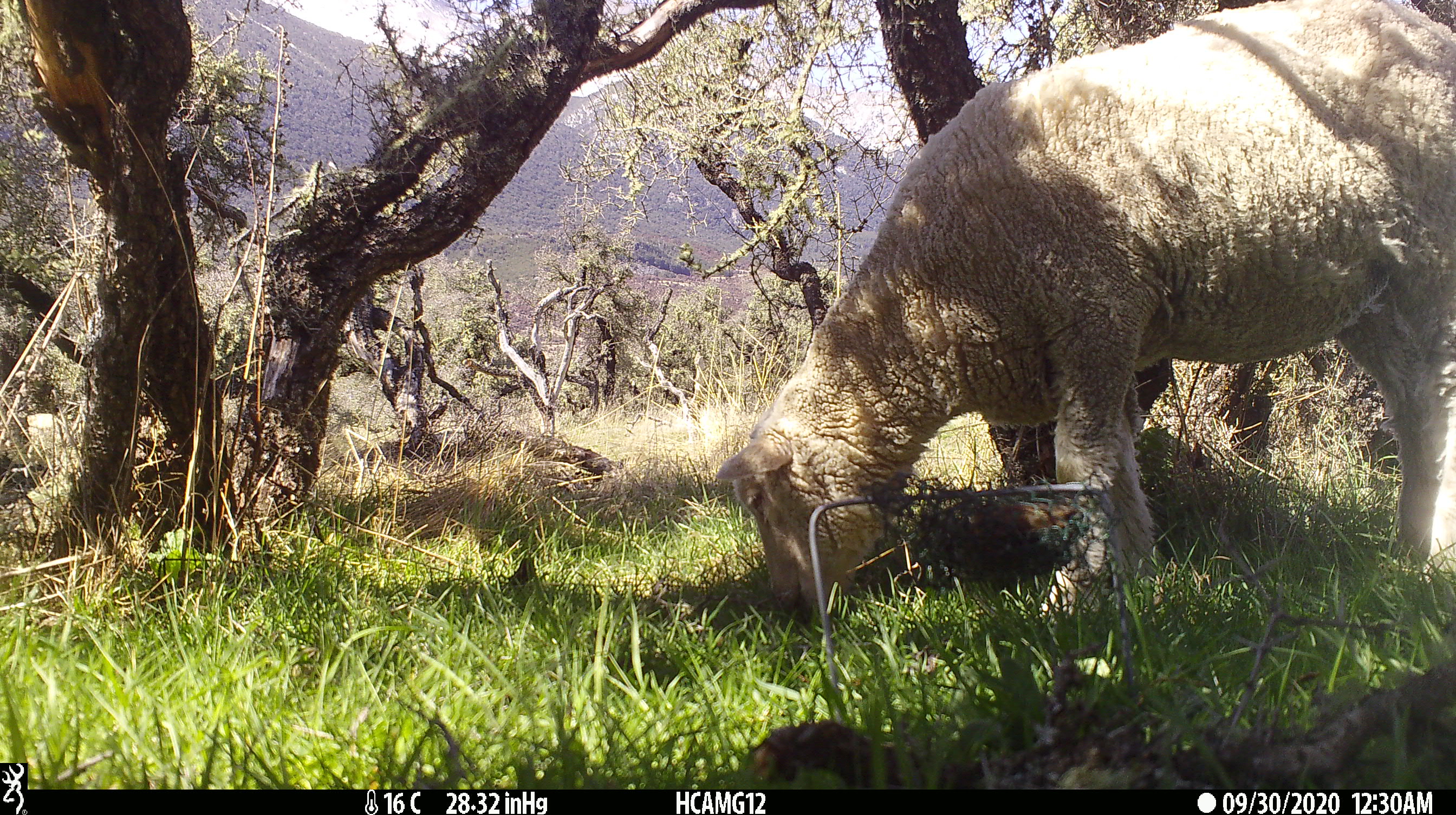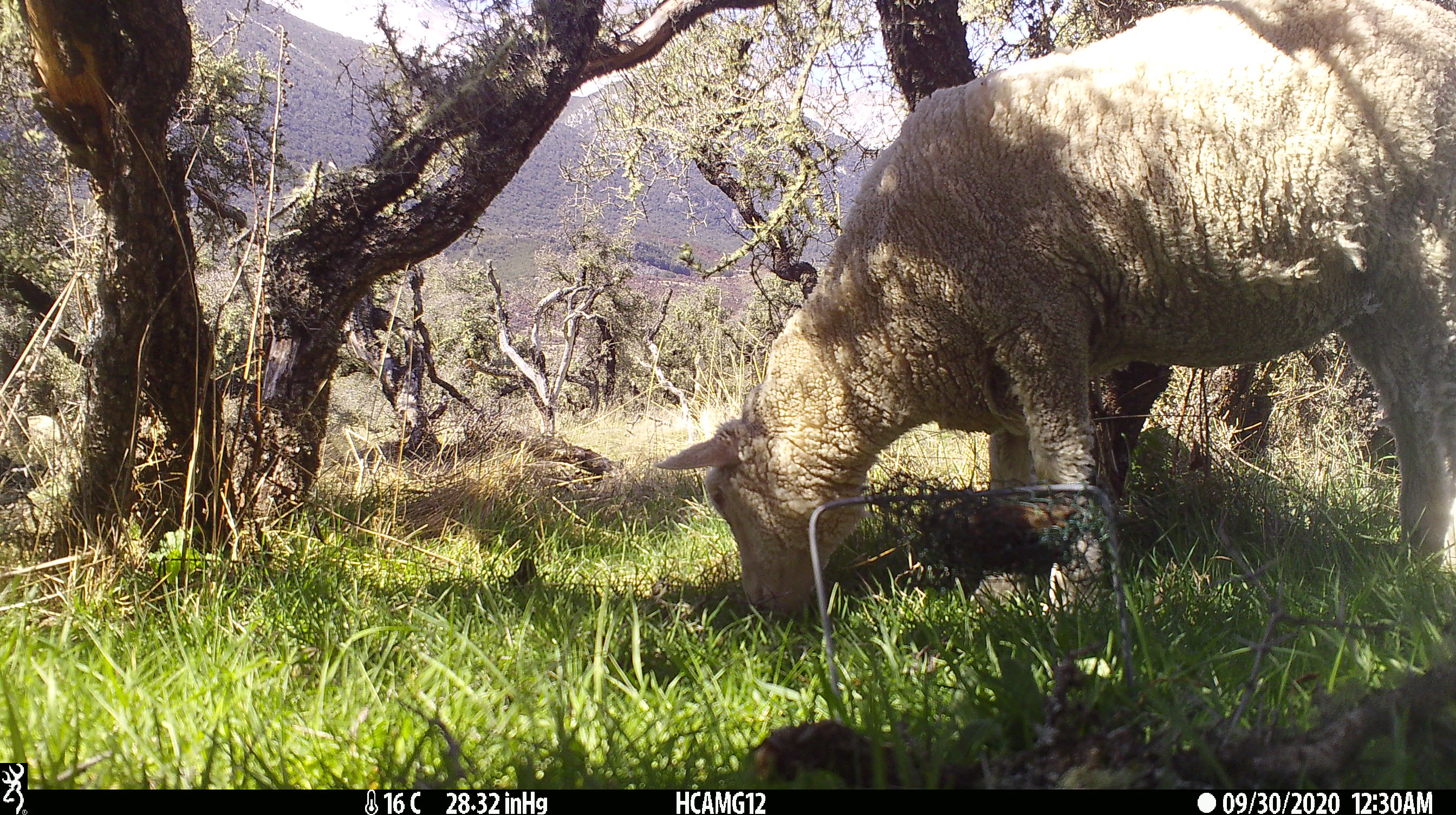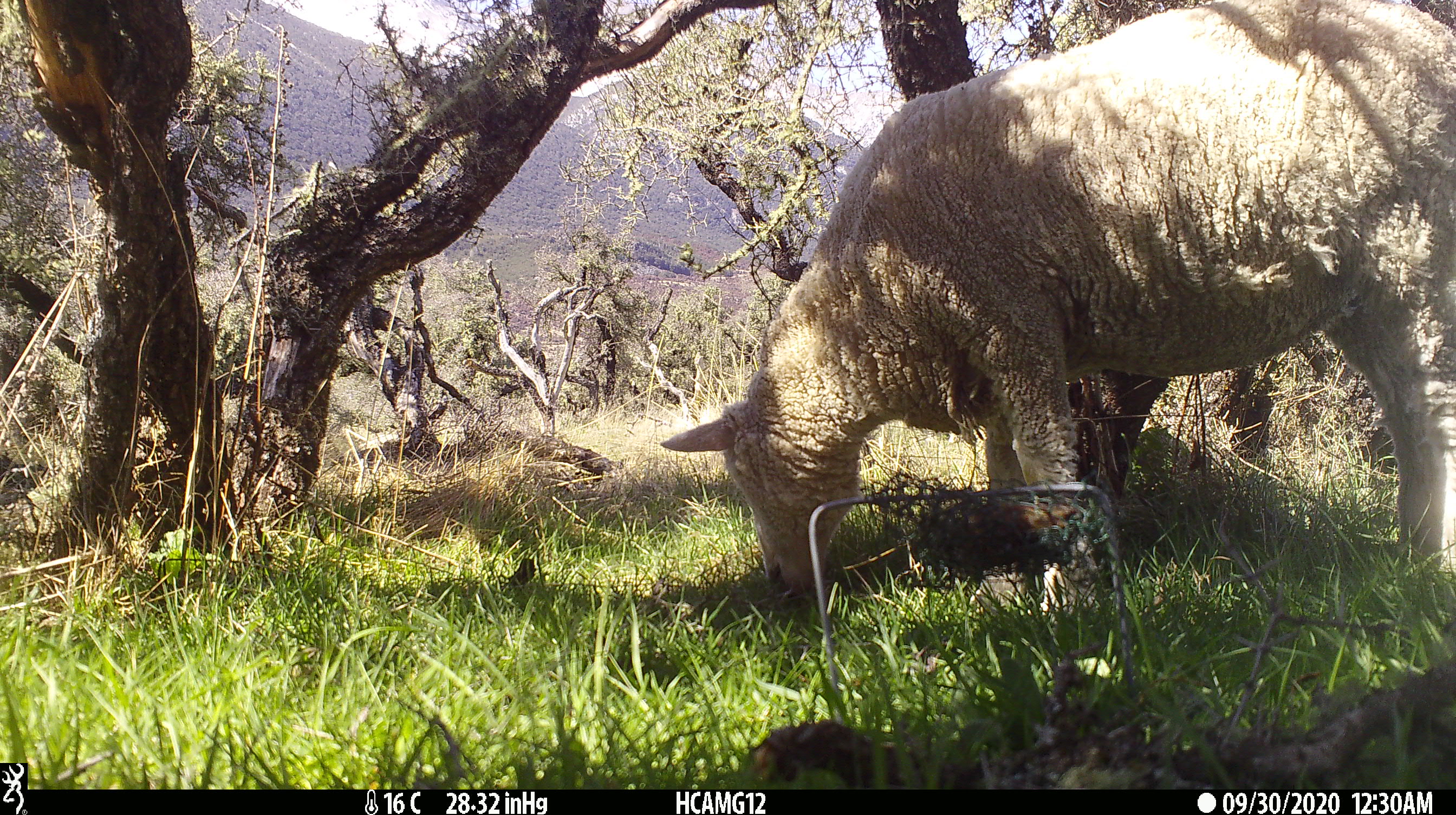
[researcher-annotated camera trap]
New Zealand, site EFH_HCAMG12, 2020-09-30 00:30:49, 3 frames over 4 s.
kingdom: Animalia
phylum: Chordata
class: Mammalia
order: Artiodactyla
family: Bovidae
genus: Ovis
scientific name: Ovis aries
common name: domestic sheep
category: sheep